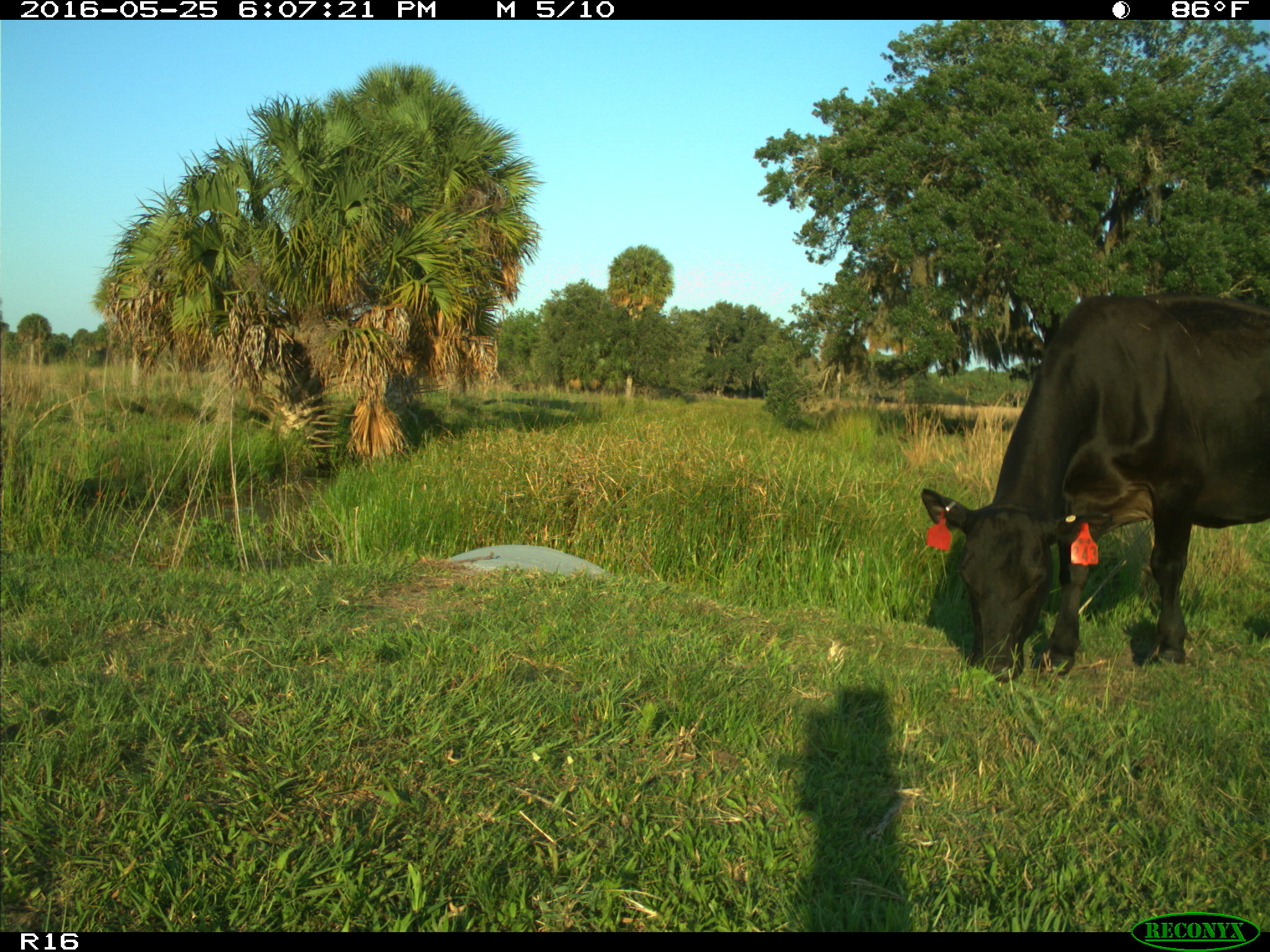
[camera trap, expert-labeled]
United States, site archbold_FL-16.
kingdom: Animalia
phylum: Chordata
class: Mammalia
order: Artiodactyla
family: Bovidae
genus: Bos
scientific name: Bos taurus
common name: domestic cow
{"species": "Bos taurus (domestic cow)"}